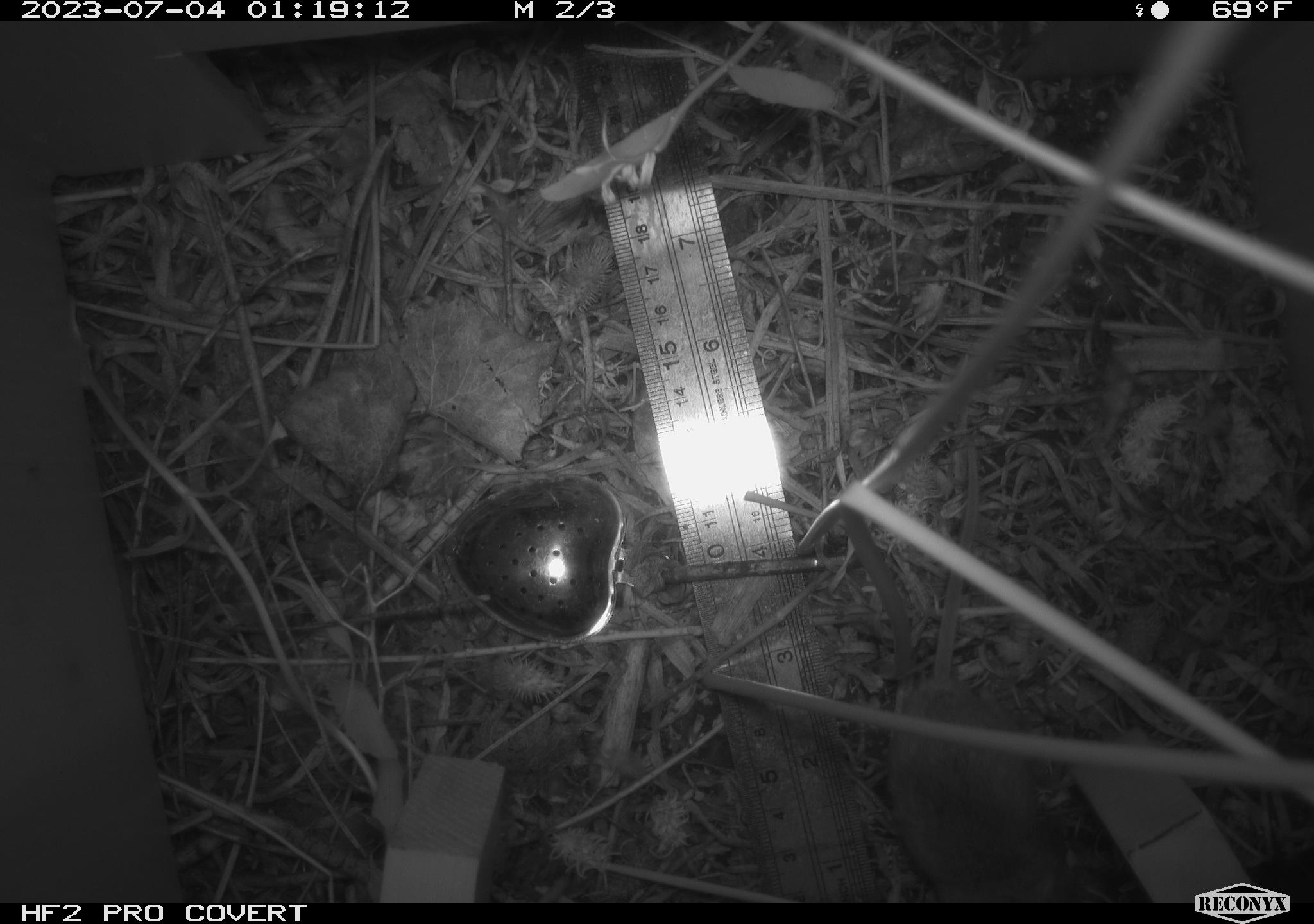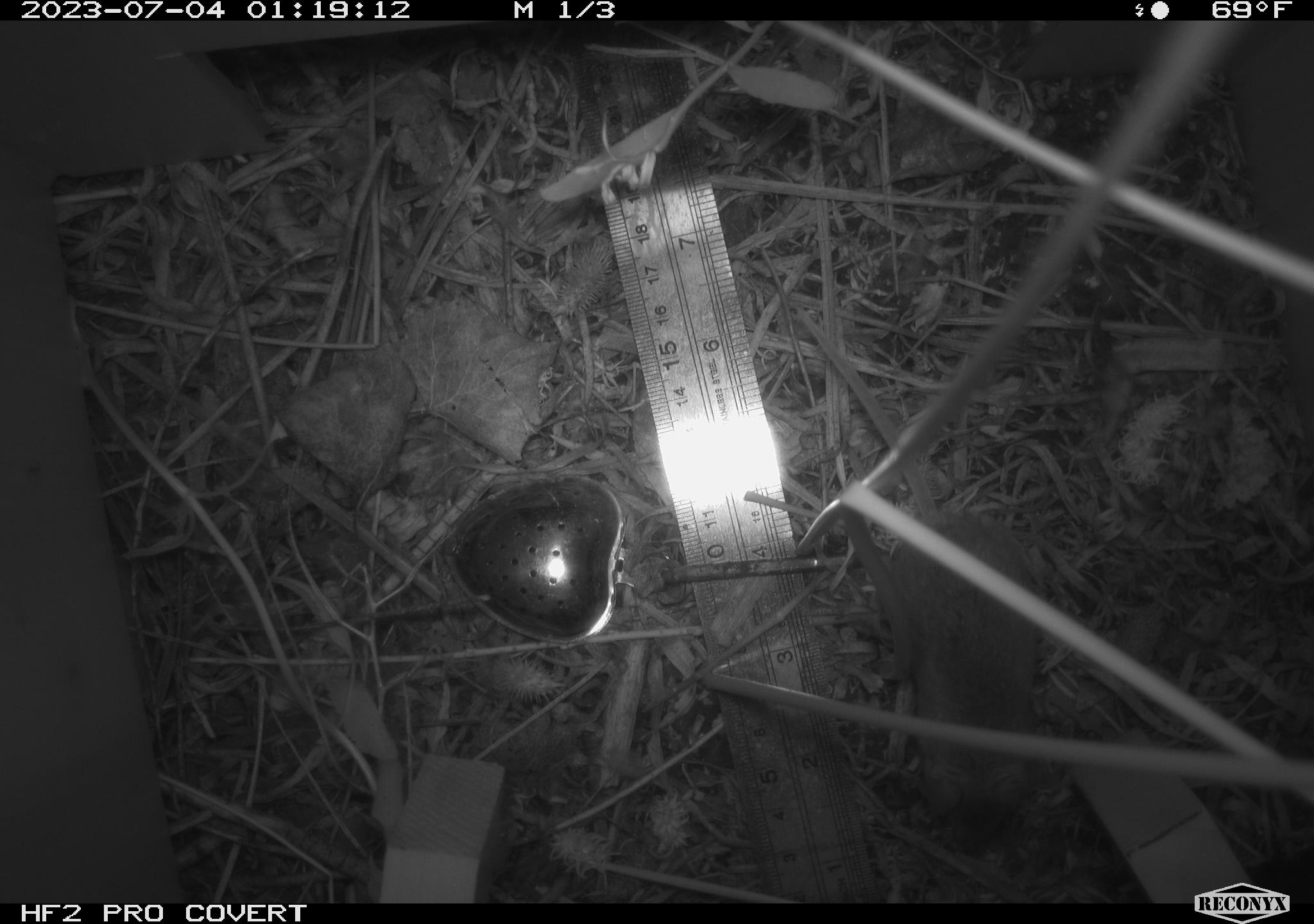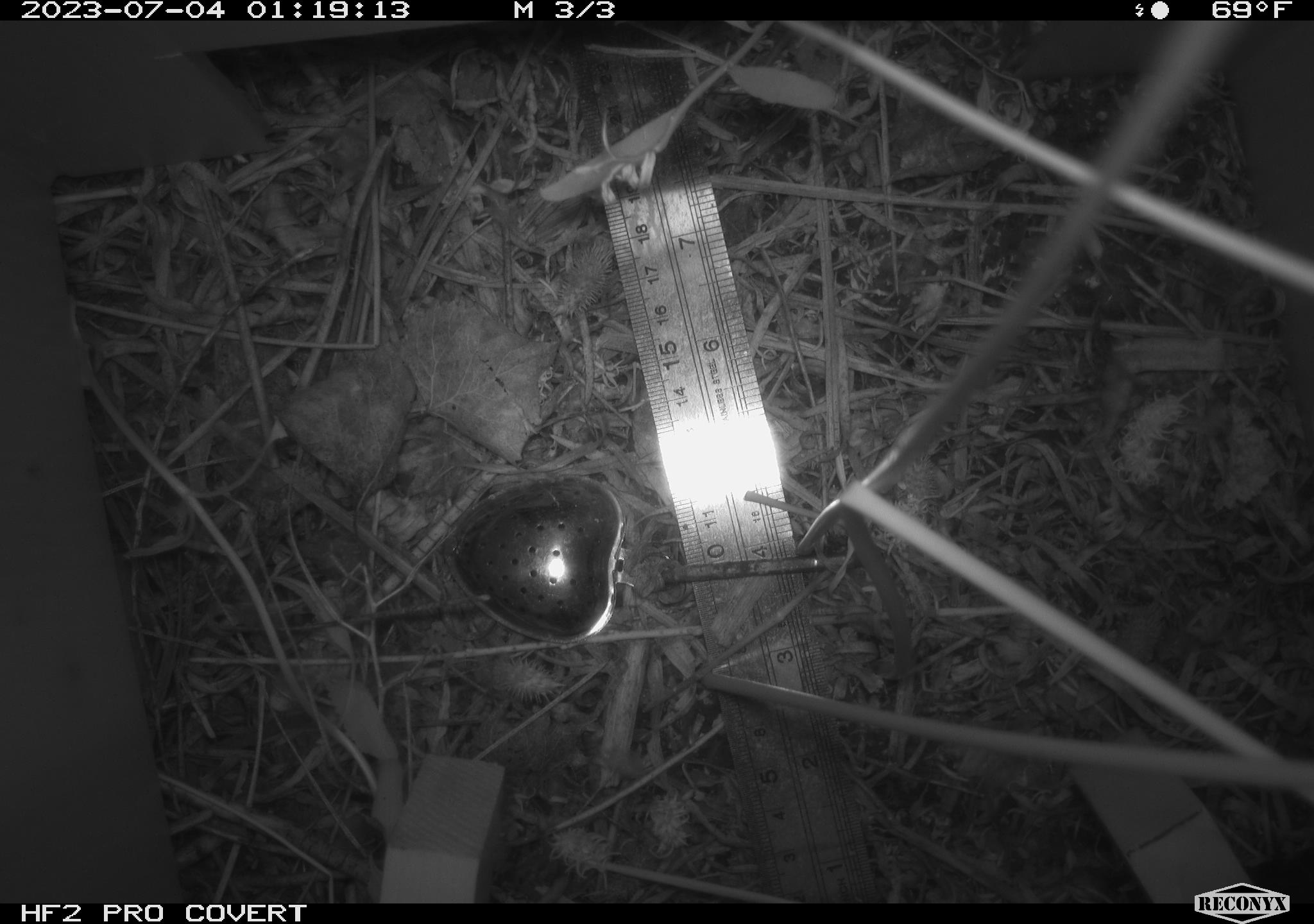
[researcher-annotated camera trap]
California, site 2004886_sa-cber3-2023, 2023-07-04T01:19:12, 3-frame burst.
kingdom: Animalia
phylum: Chordata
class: Mammalia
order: Rodentia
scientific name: Rodentia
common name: mouse species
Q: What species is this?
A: Mouse species (Rodentia).